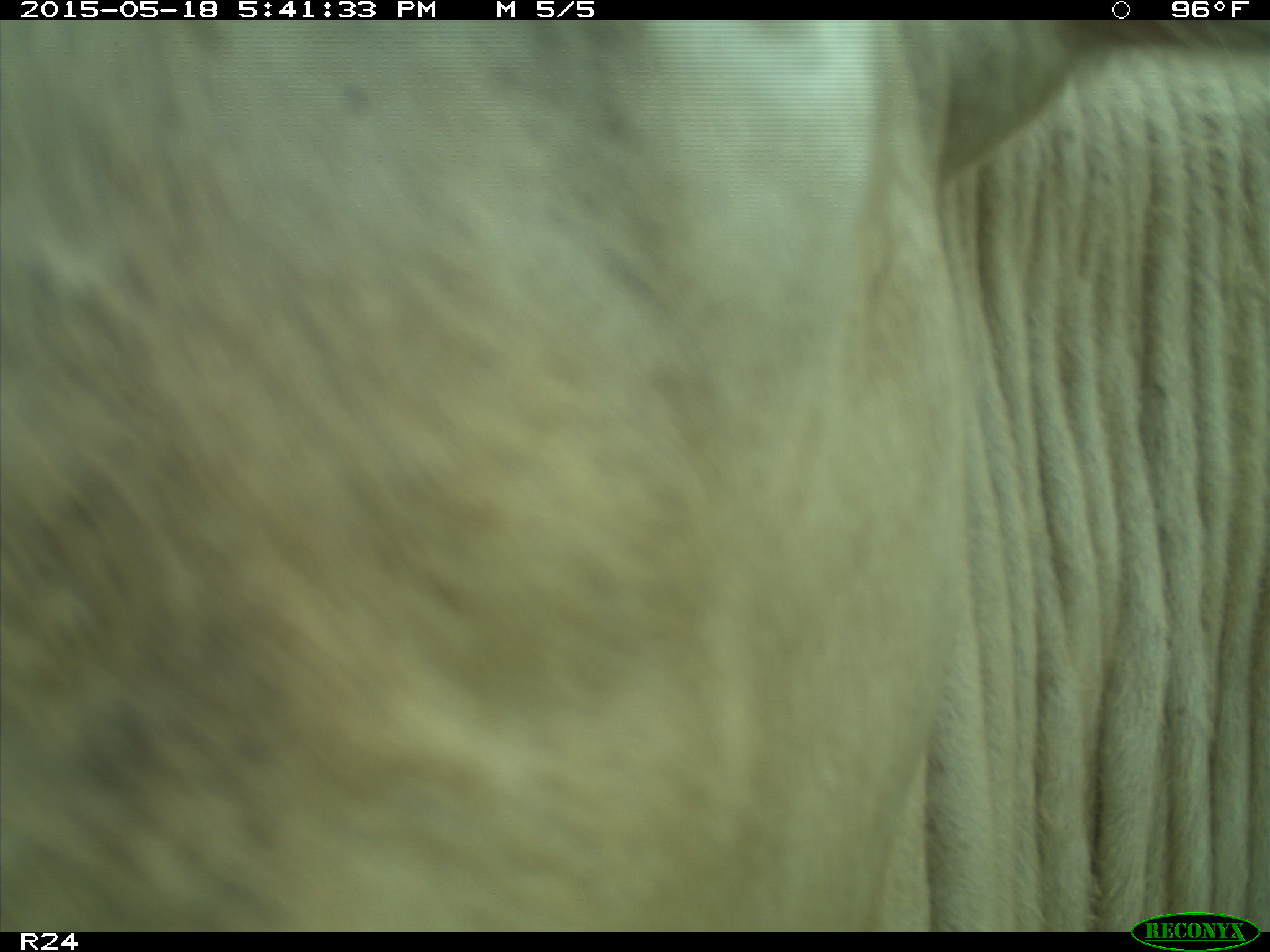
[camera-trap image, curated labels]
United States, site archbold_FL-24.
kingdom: Animalia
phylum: Chordata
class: Mammalia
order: Artiodactyla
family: Bovidae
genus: Bos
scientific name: Bos taurus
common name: domestic cow